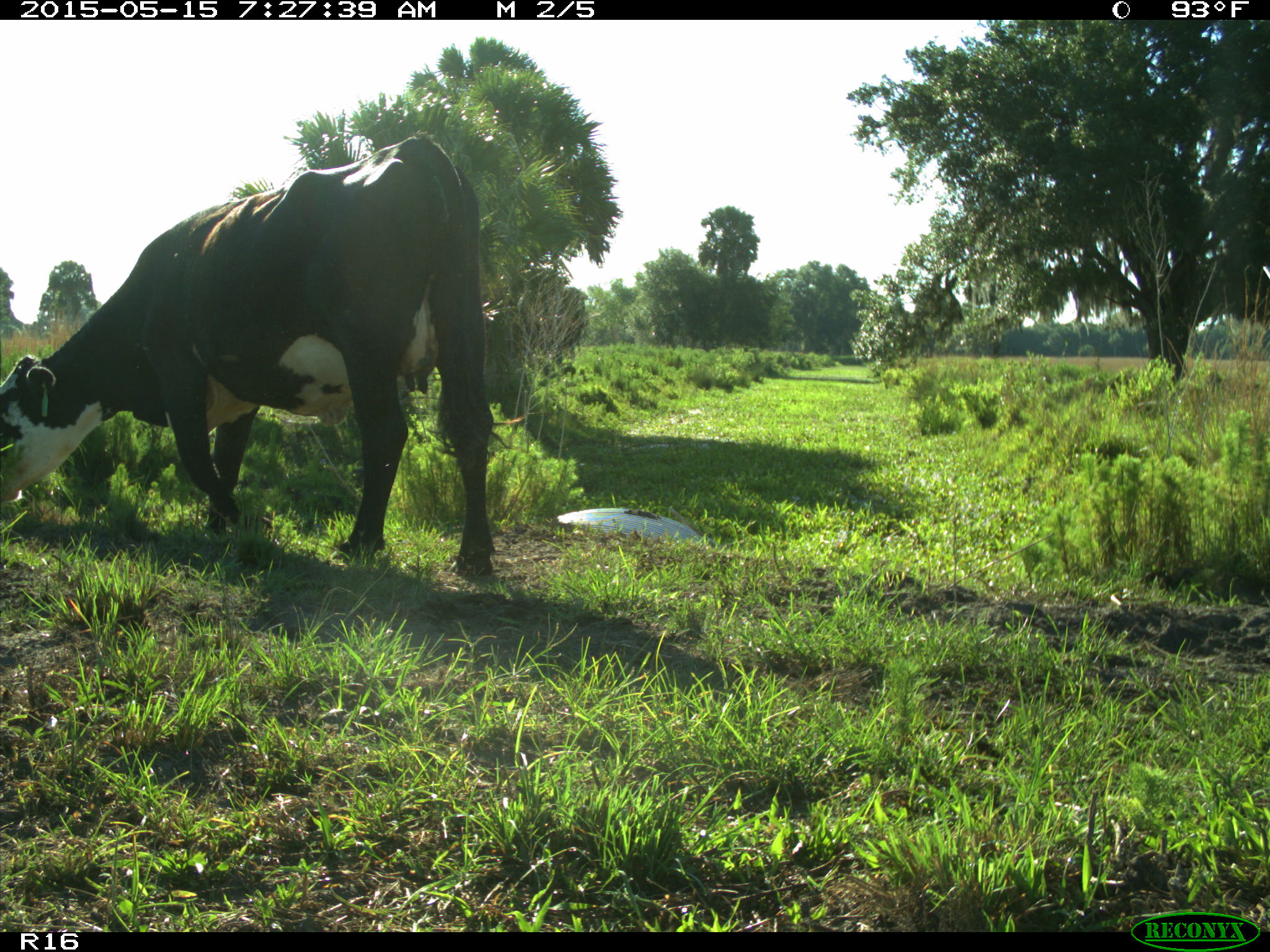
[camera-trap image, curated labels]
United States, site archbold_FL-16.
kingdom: Animalia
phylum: Chordata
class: Mammalia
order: Artiodactyla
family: Bovidae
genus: Bos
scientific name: Bos taurus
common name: domestic cow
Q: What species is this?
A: Bos taurus (domestic cow).